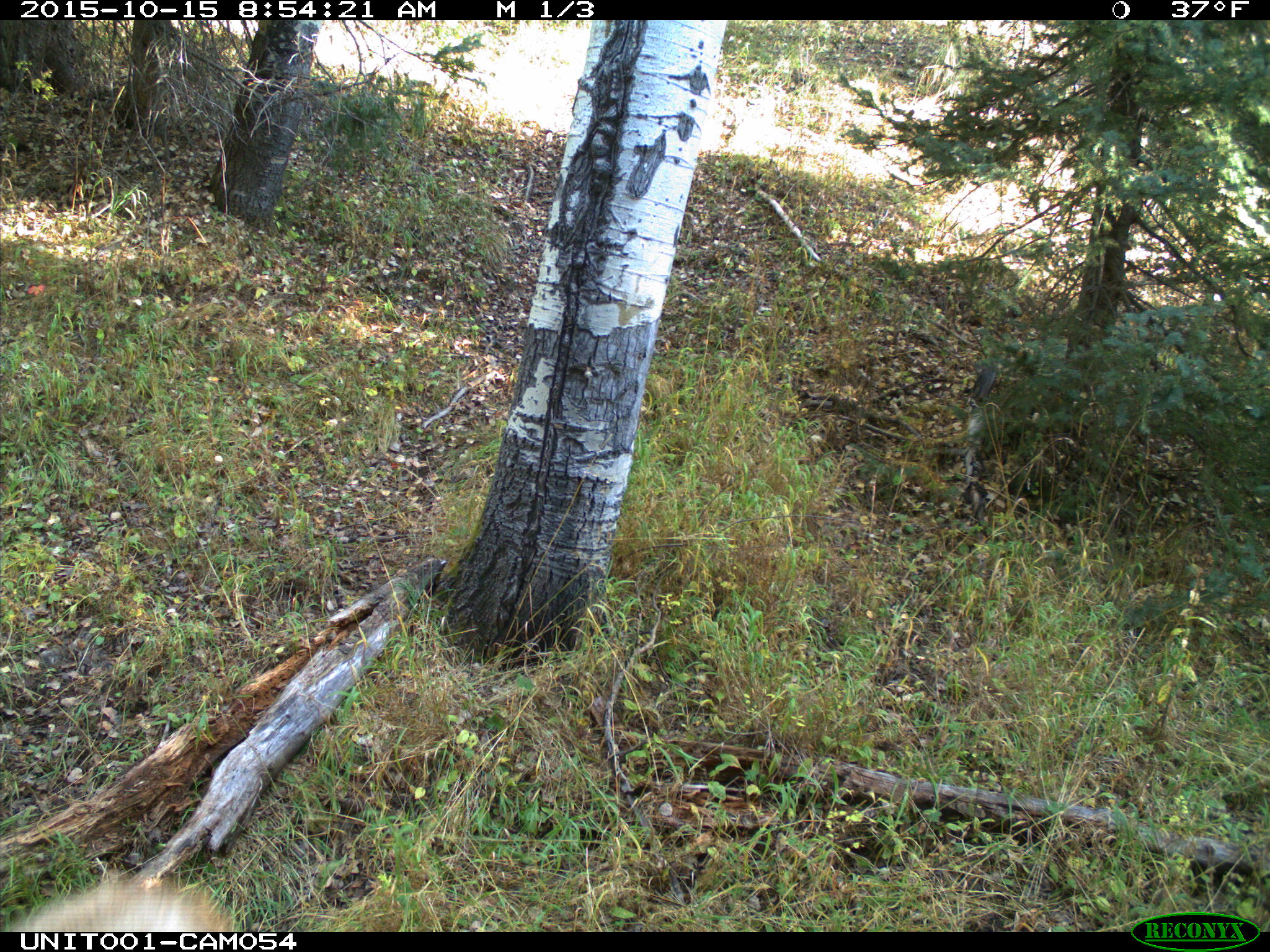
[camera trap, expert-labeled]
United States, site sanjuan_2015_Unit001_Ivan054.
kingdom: Animalia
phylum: Chordata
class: Mammalia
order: Artiodactyla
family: Cervidae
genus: Cervus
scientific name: Cervus elaphus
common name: red deer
Cervus elaphus (red deer).